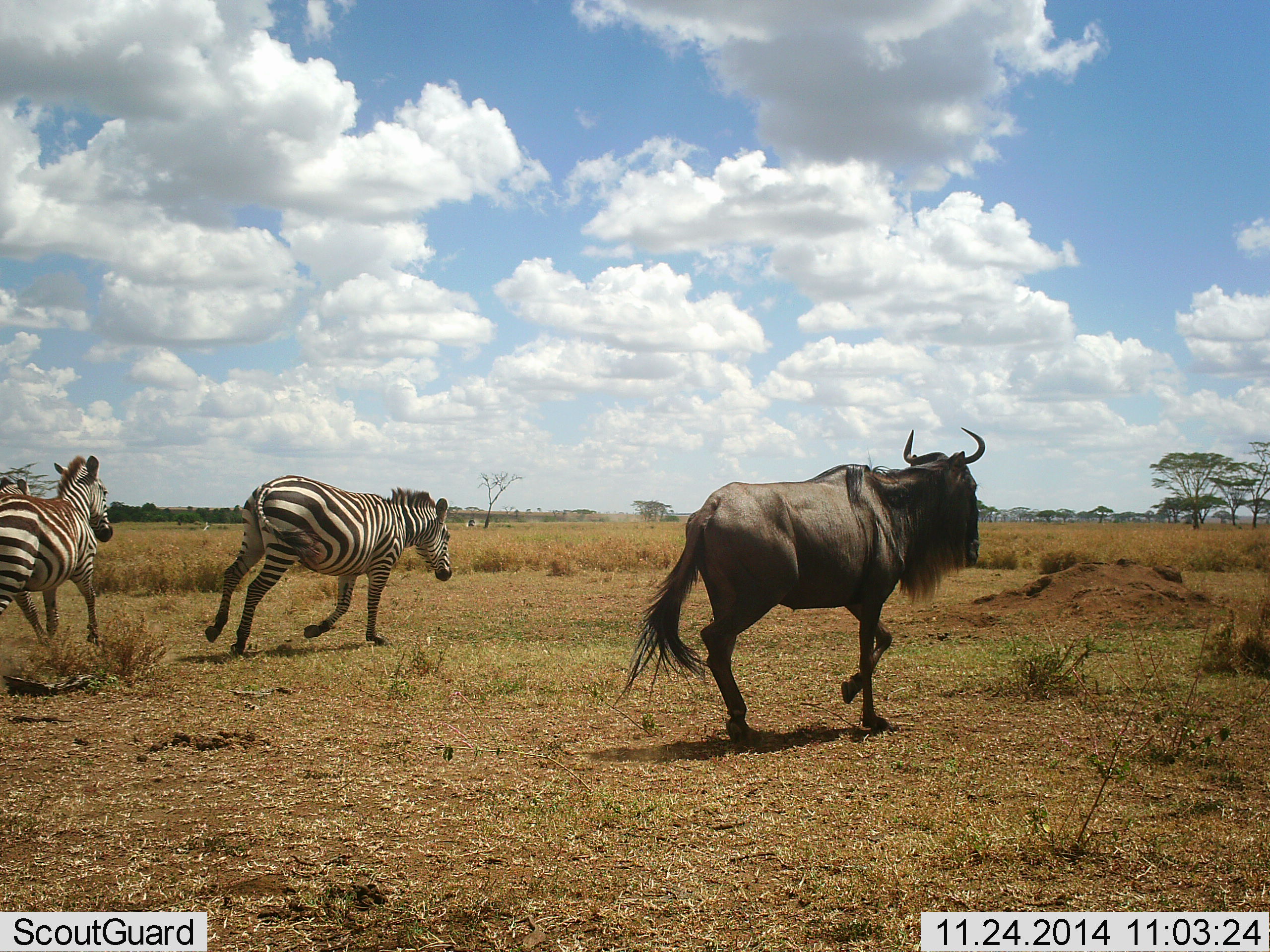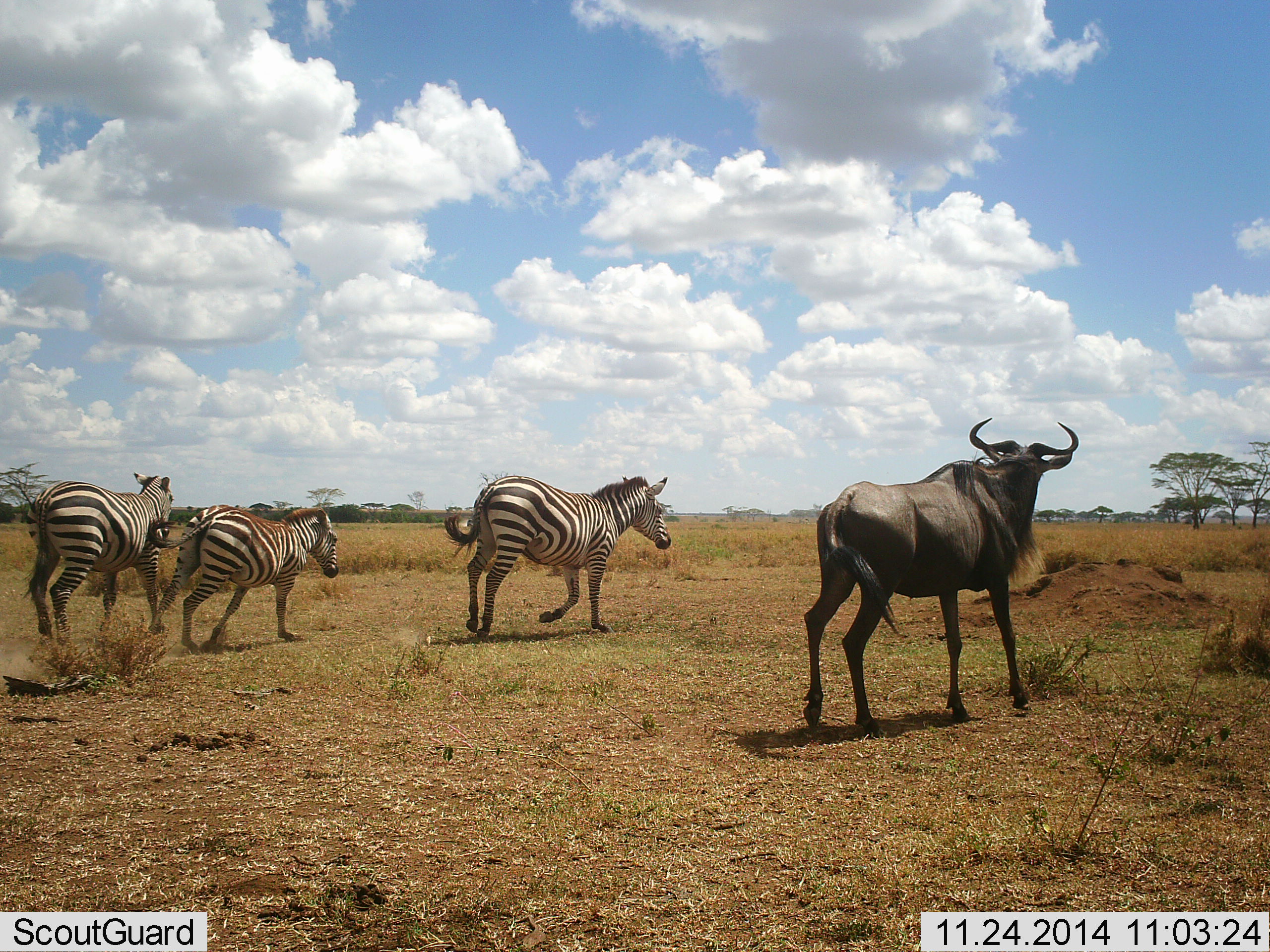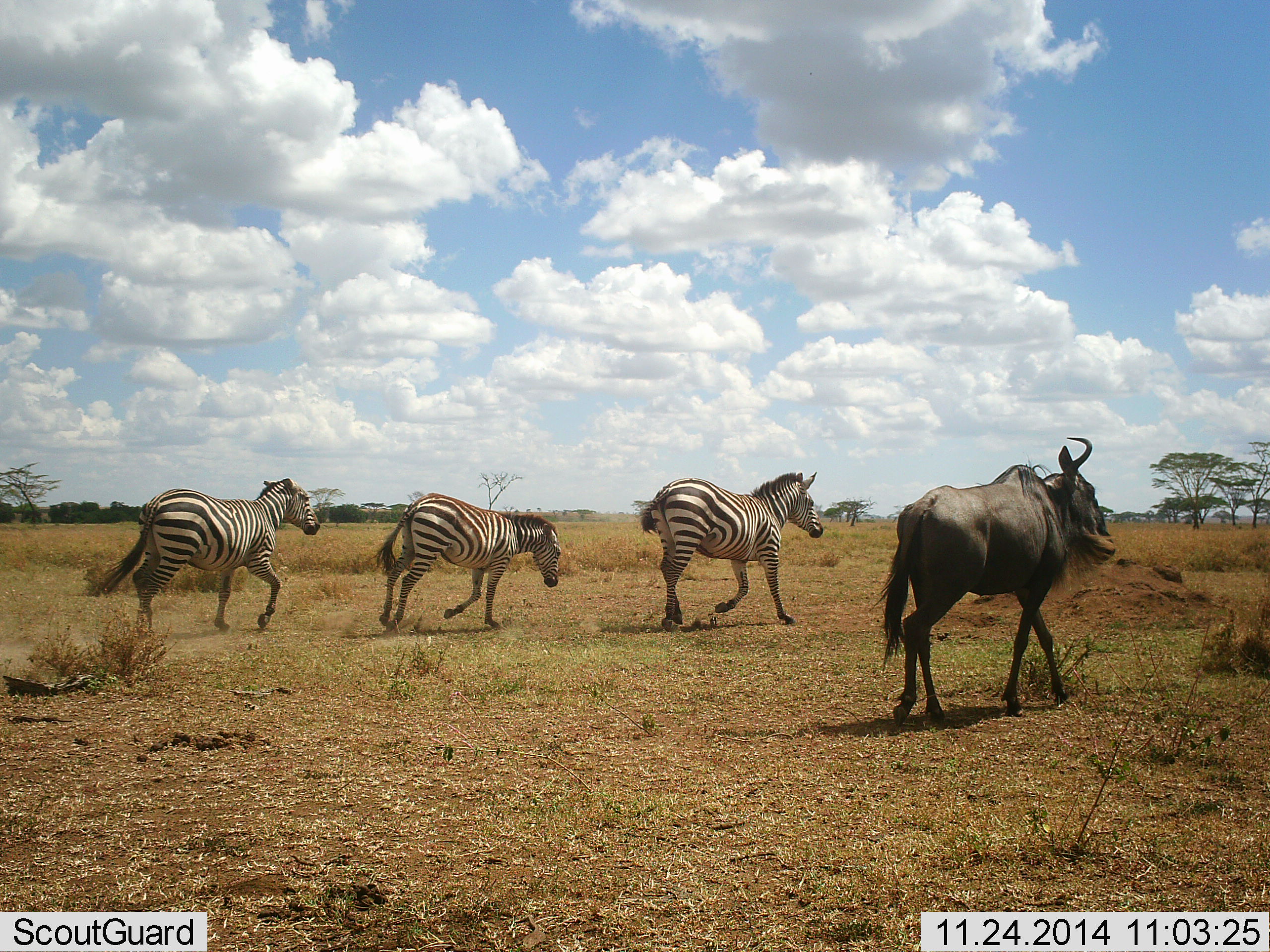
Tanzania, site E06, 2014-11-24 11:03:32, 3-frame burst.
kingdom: Animalia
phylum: Chordata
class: Mammalia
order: Artiodactyla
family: Bovidae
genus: Connochaetes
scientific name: Connochaetes taurinus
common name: blue wildebeest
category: wildebeest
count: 1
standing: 10%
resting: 0%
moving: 90%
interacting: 0%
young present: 0%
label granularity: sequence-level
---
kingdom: Animalia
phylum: Chordata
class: Mammalia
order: Perissodactyla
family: Equidae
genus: Equus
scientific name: Equus quagga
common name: plains zebra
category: zebra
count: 3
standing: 0%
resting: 0%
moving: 100%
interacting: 0%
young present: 0%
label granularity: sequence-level